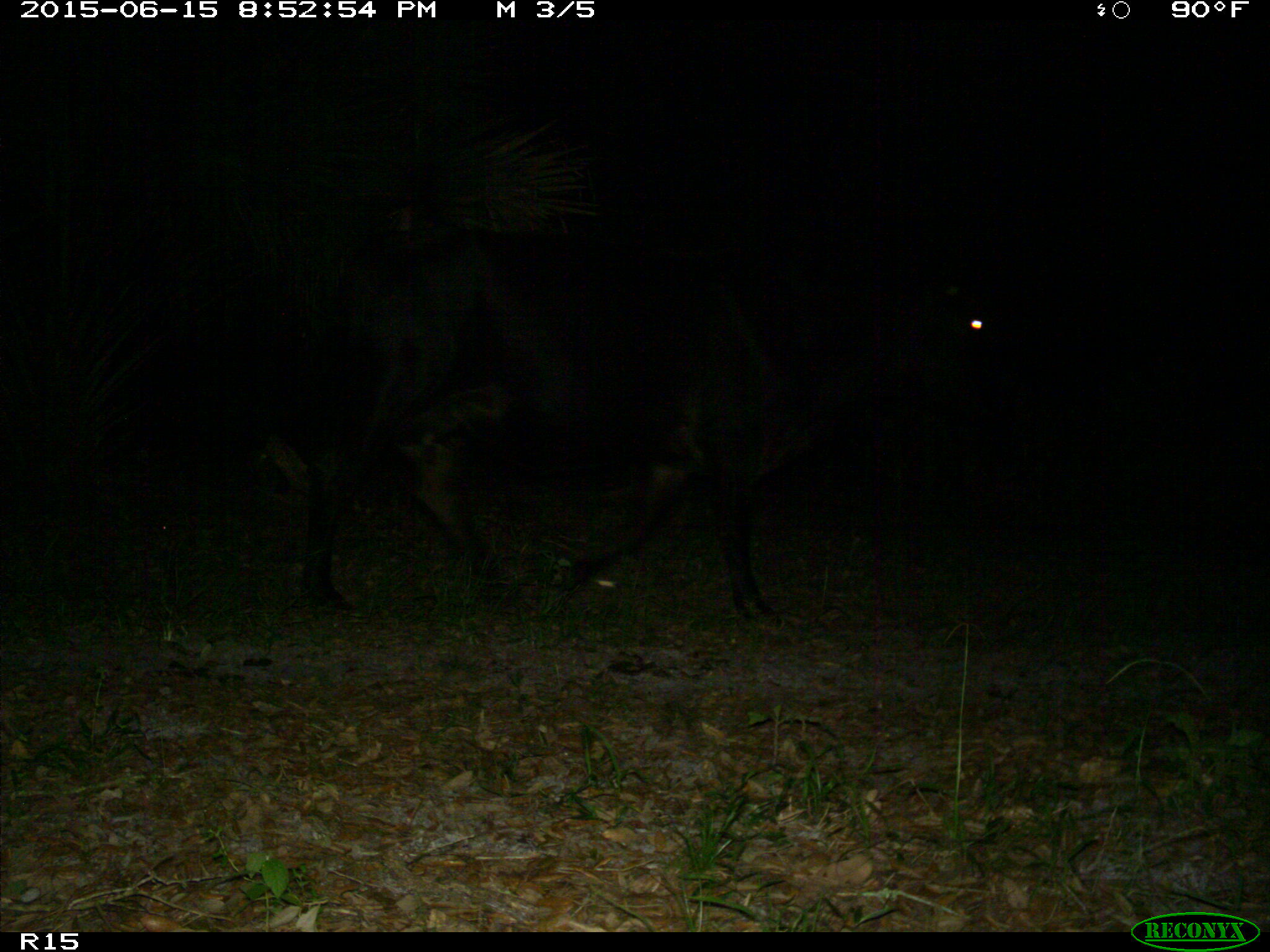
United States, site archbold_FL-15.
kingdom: Animalia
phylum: Chordata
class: Mammalia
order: Artiodactyla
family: Bovidae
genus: Bos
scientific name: Bos taurus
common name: domestic cow